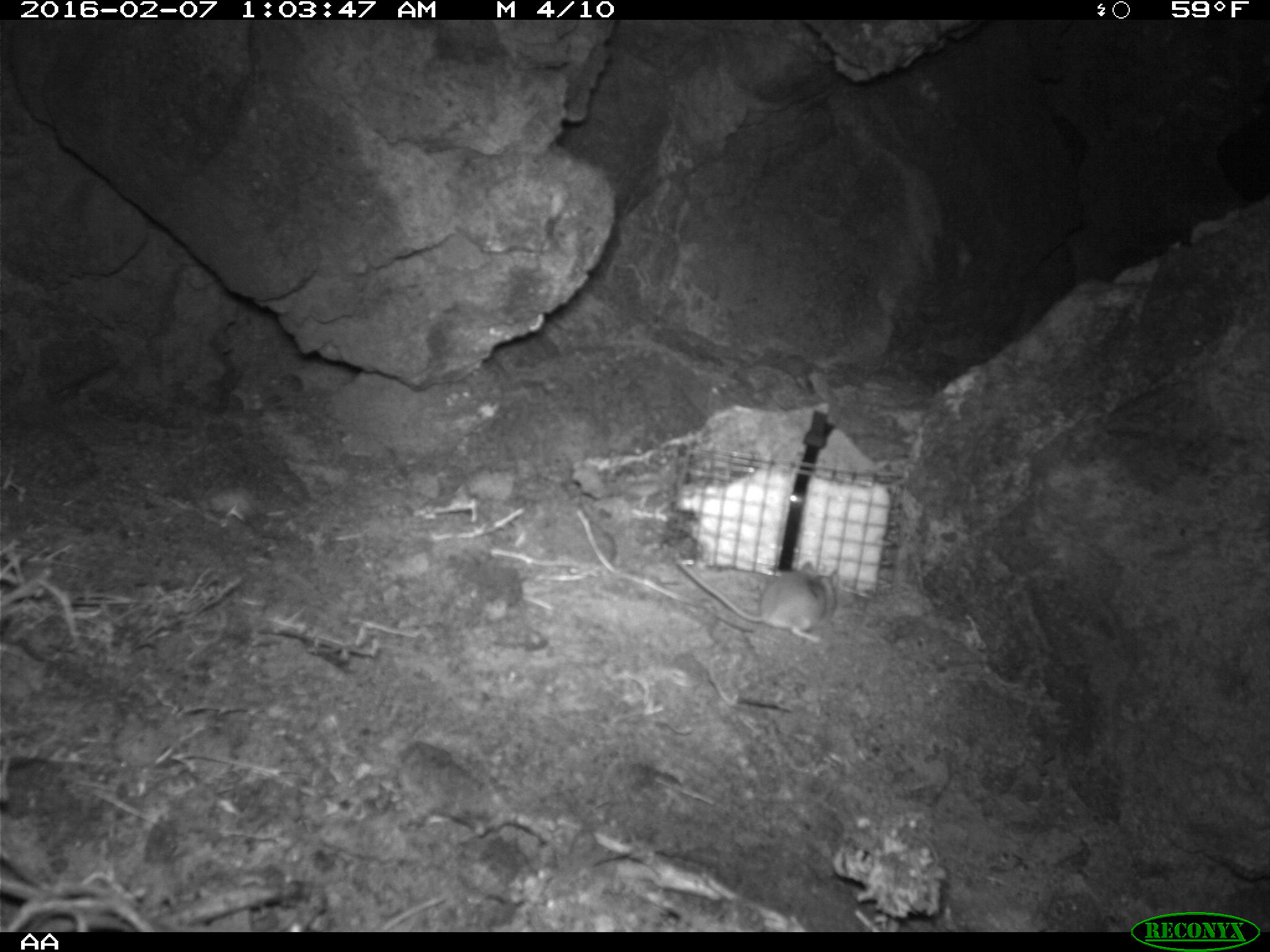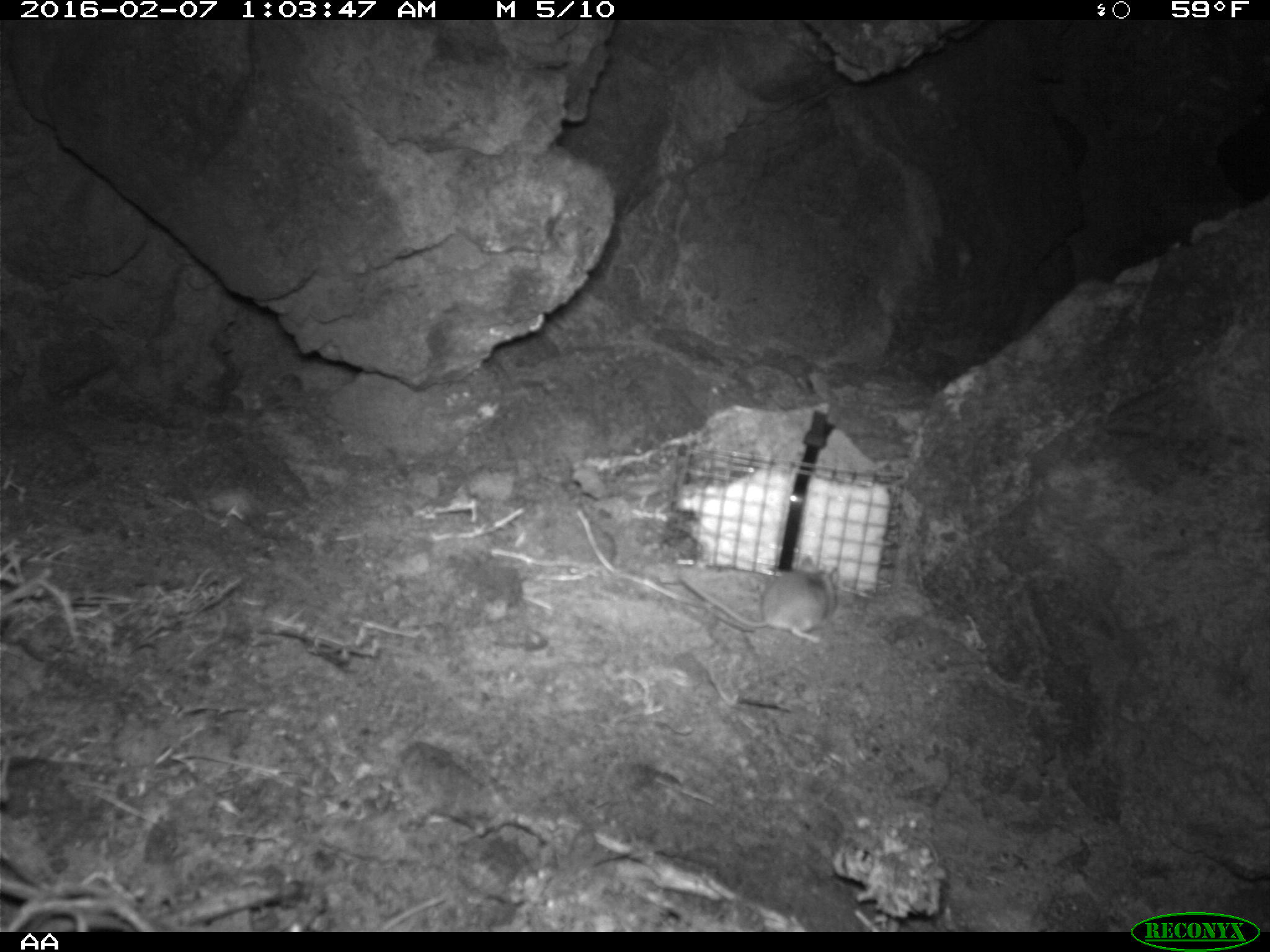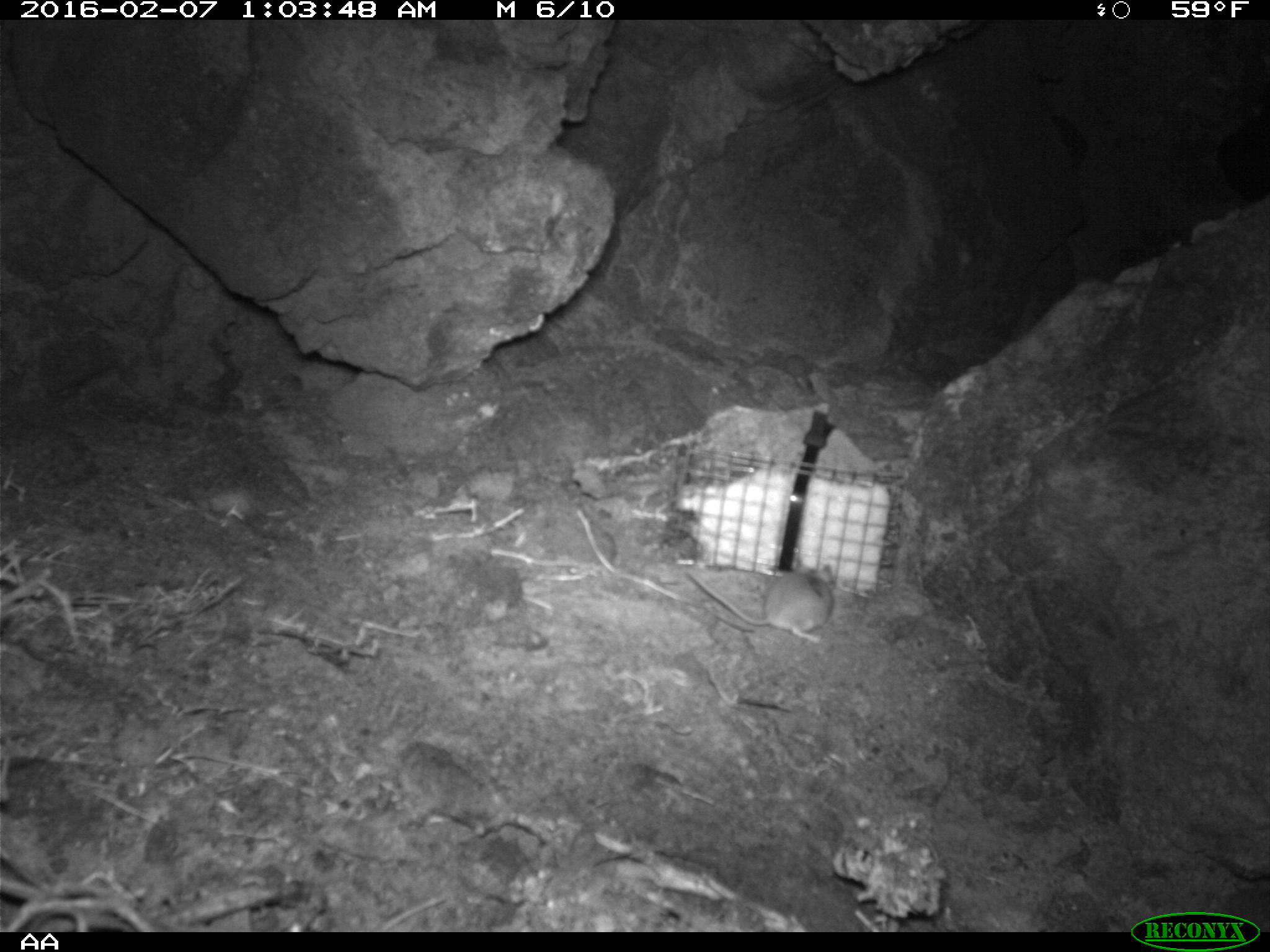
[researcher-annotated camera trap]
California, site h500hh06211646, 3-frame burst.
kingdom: Animalia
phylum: Chordata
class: Mammalia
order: Rodentia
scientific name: Rodentia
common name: rodent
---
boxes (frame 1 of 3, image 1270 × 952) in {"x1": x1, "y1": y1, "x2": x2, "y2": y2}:
rodent: {"x1": 671, "y1": 551, "x2": 839, "y2": 643}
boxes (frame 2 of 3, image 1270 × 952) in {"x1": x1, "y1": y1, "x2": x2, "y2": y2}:
rodent: {"x1": 667, "y1": 552, "x2": 840, "y2": 643}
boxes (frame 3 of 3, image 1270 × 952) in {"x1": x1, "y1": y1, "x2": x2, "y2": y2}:
rodent: {"x1": 686, "y1": 553, "x2": 833, "y2": 645}